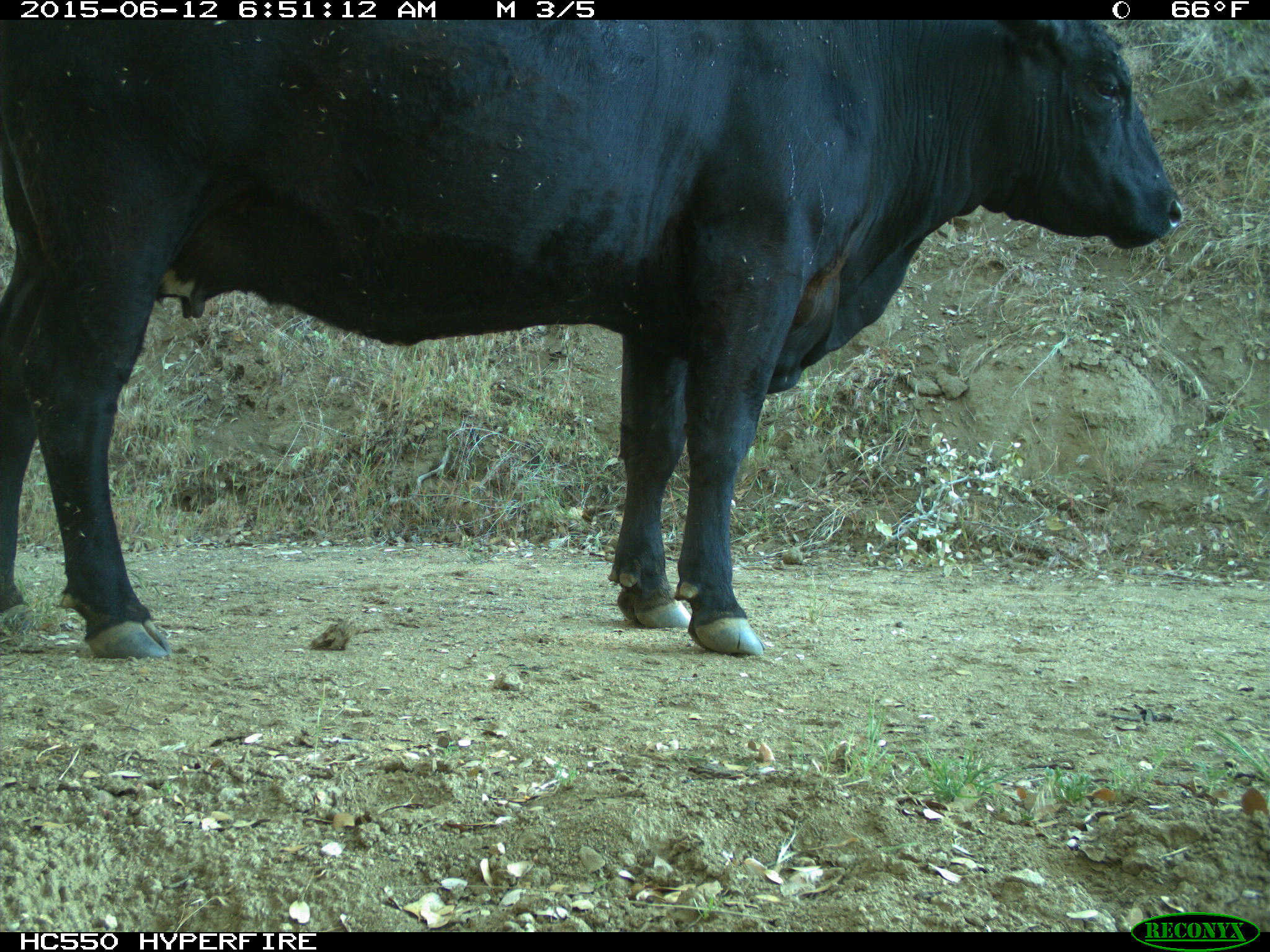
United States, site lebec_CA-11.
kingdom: Animalia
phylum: Chordata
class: Mammalia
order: Artiodactyla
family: Bovidae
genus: Bos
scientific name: Bos taurus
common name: domestic cow